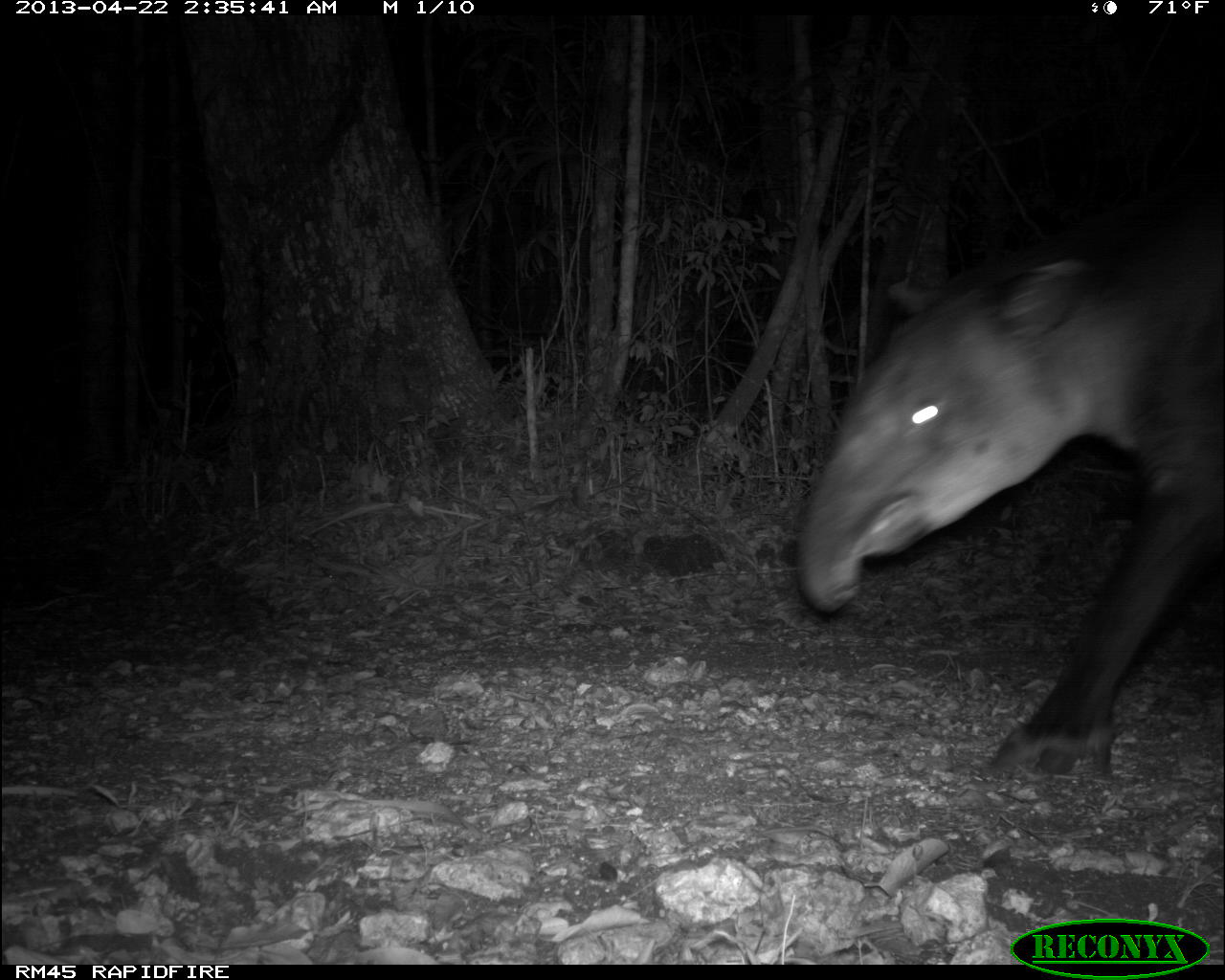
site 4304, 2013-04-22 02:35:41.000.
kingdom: Animalia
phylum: Chordata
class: Mammalia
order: Perissodactyla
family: Tapiridae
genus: Tapirus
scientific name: Tapirus bairdii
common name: baird's tapir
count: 1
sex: male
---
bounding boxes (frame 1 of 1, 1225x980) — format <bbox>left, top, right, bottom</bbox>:
tapirus bairdii: <bbox>791, 141, 1225, 784</bbox>